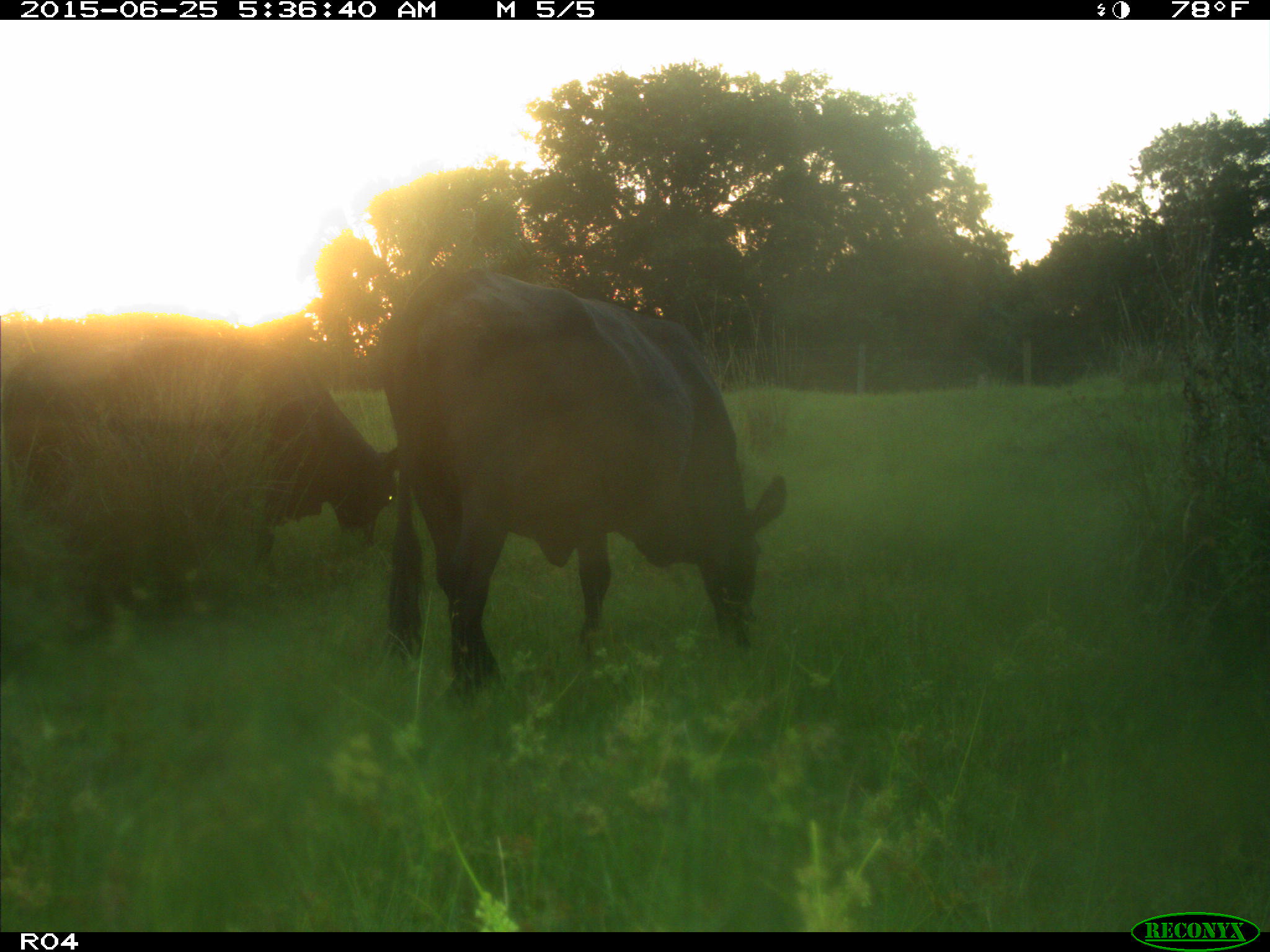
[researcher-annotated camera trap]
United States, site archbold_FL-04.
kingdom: Animalia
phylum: Chordata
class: Mammalia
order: Artiodactyla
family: Bovidae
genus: Bos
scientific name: Bos taurus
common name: domestic cow